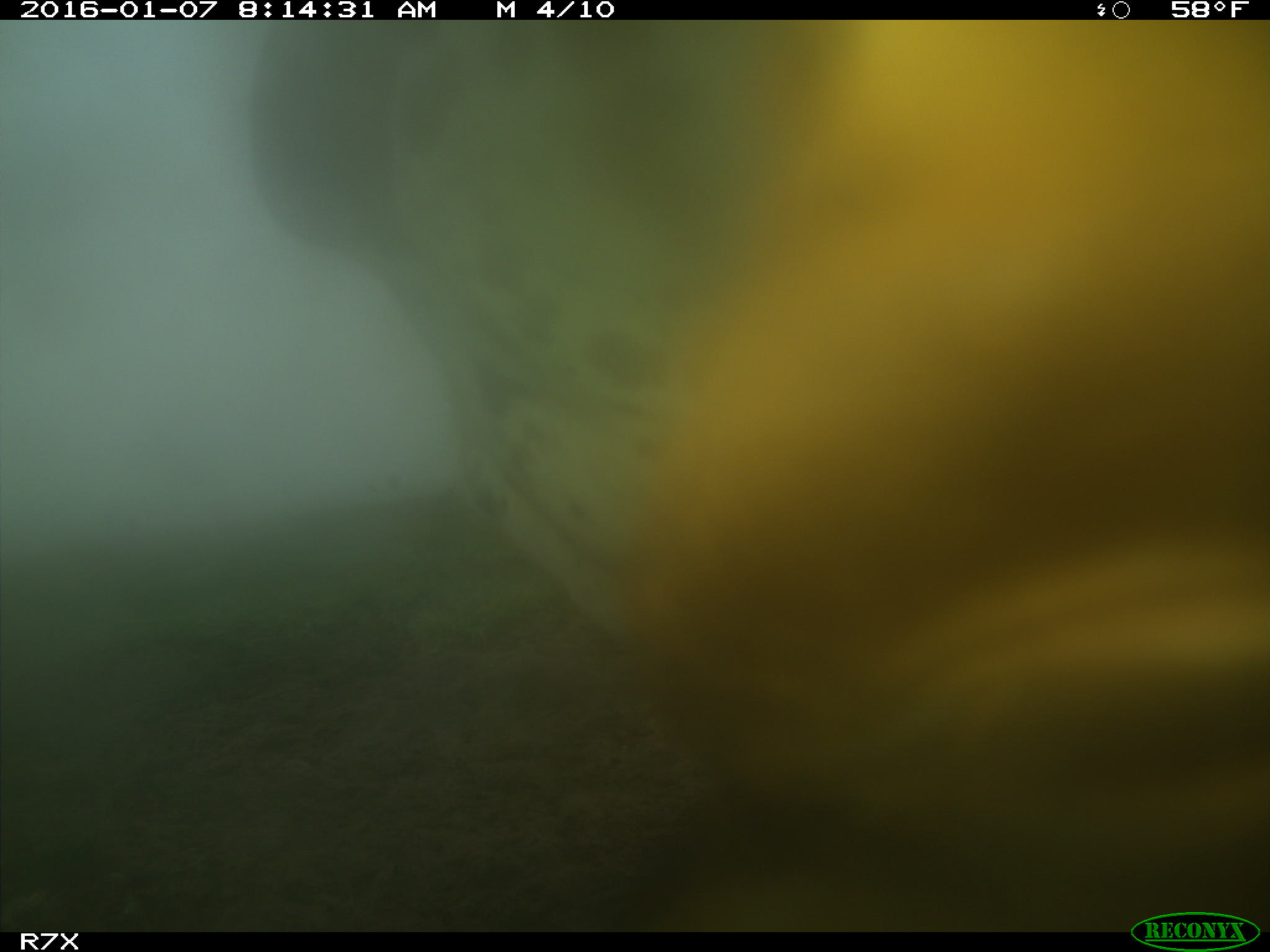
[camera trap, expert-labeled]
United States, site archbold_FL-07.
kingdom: Animalia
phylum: Chordata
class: Mammalia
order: Artiodactyla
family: Bovidae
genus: Bos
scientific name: Bos taurus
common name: domestic cow